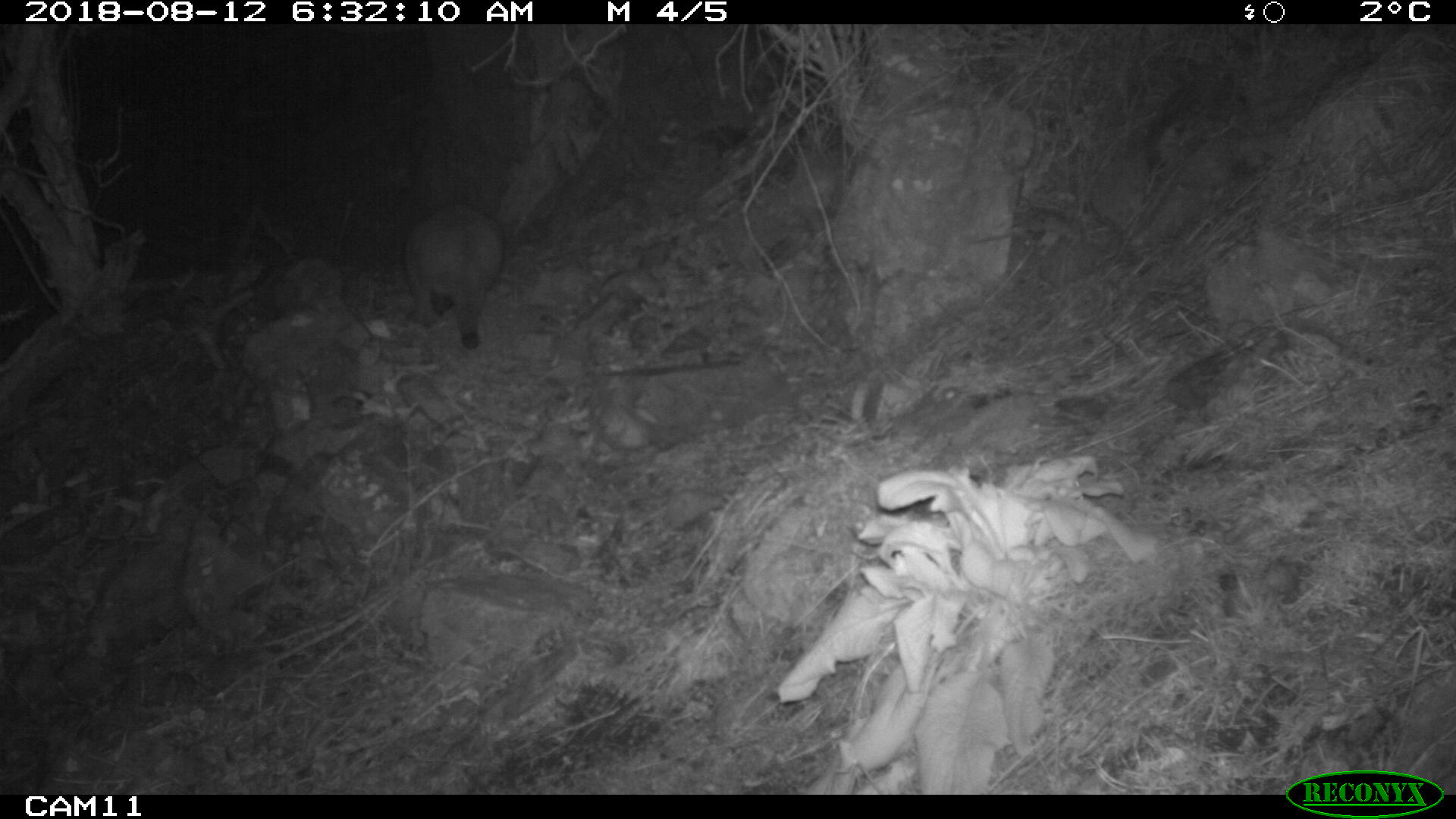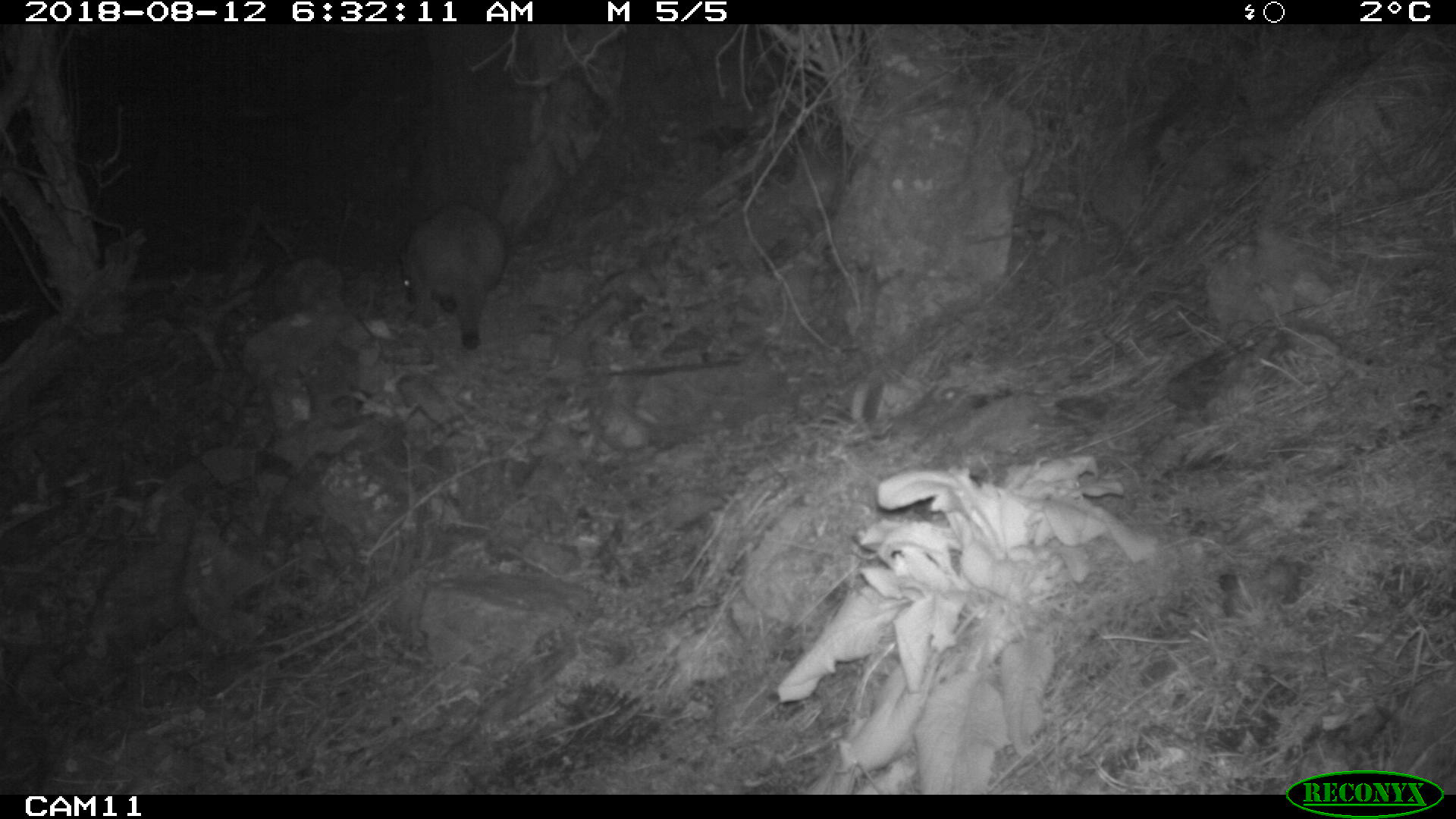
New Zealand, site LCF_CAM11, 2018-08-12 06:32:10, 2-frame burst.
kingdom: Animalia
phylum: Chordata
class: Mammalia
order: Diprotodontia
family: Macropodidae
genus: Notamacropus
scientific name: Notamacropus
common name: wallaby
Wallaby (Notamacropus).